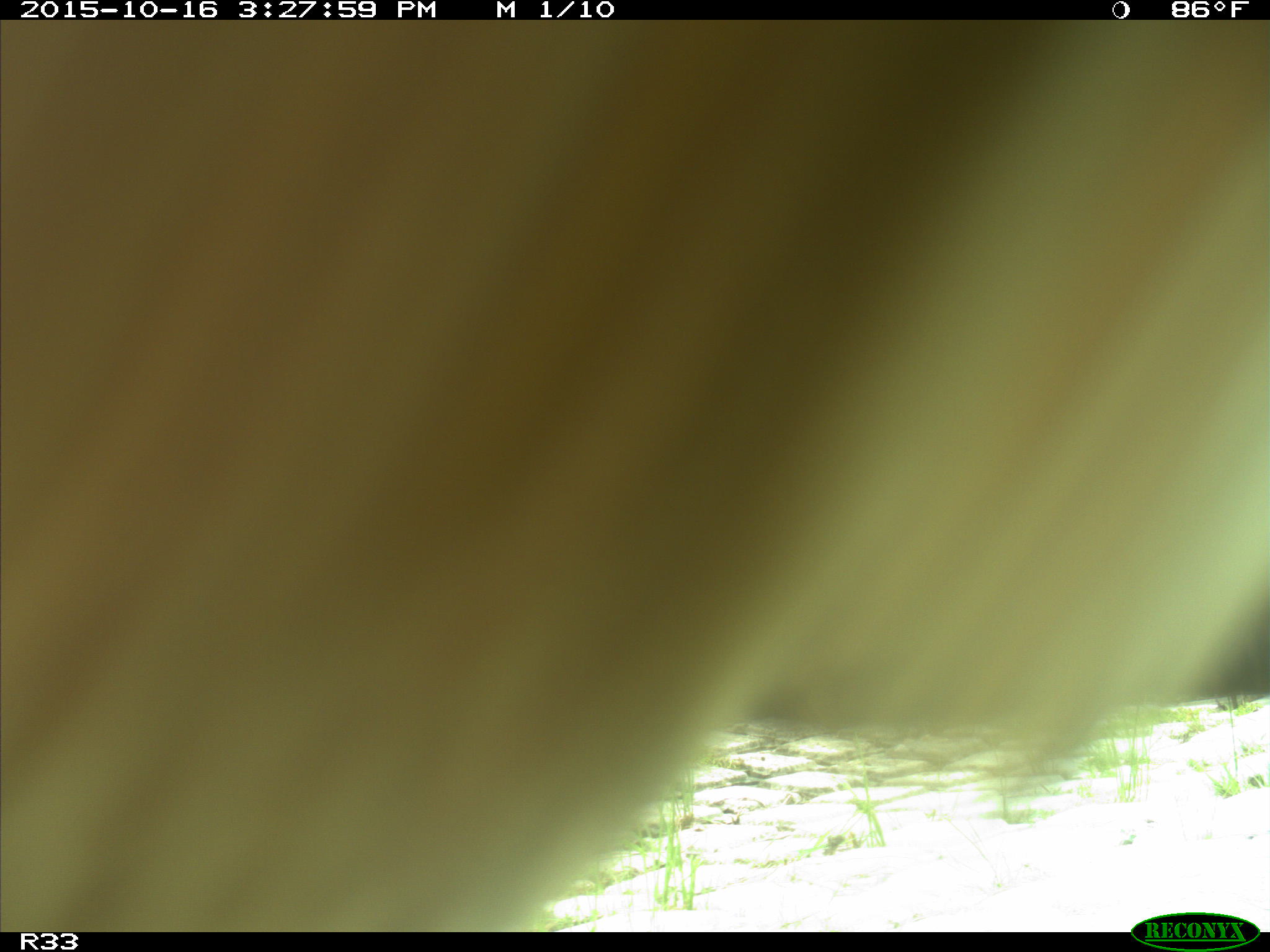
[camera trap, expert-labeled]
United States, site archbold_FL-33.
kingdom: Animalia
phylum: Chordata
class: Mammalia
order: Artiodactyla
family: Bovidae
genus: Bos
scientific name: Bos taurus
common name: domestic cow